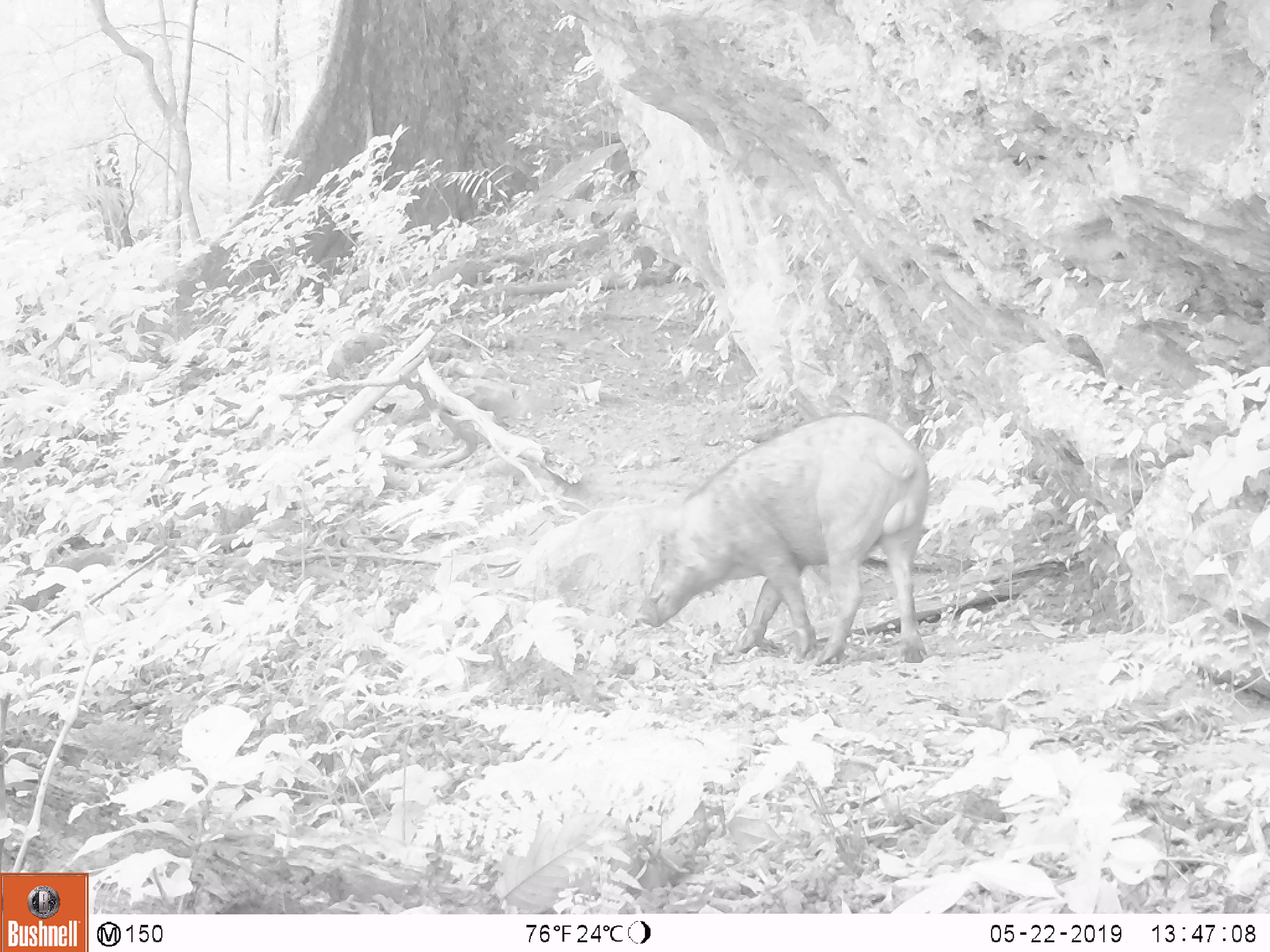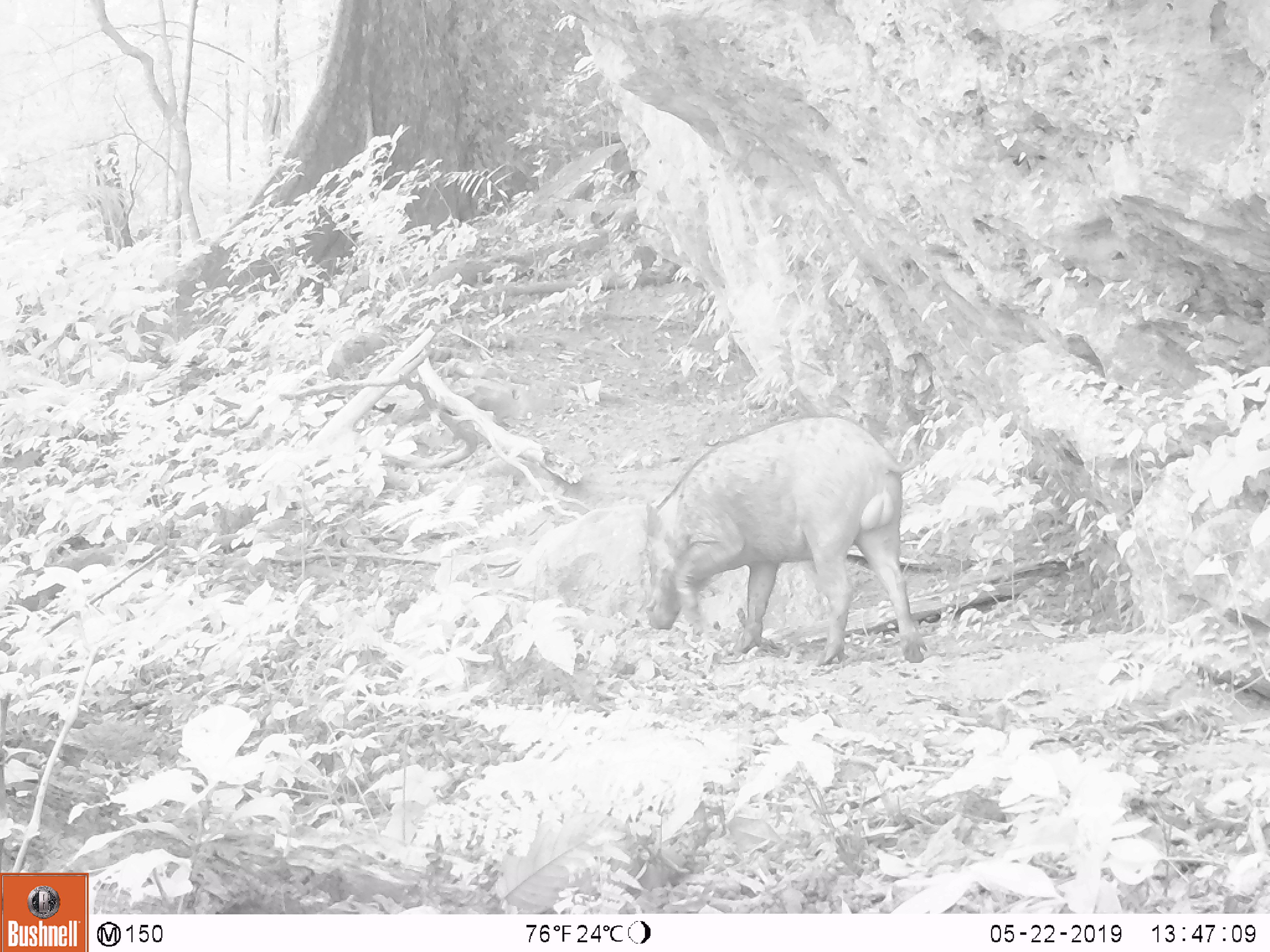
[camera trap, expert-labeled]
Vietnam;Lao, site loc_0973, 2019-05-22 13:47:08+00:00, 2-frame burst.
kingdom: Animalia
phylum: Chordata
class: Mammalia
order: Artiodactyla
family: Suidae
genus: Sus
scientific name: Sus scrofa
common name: eurasian wild pig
Eurasian wild pig (Sus scrofa). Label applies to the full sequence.